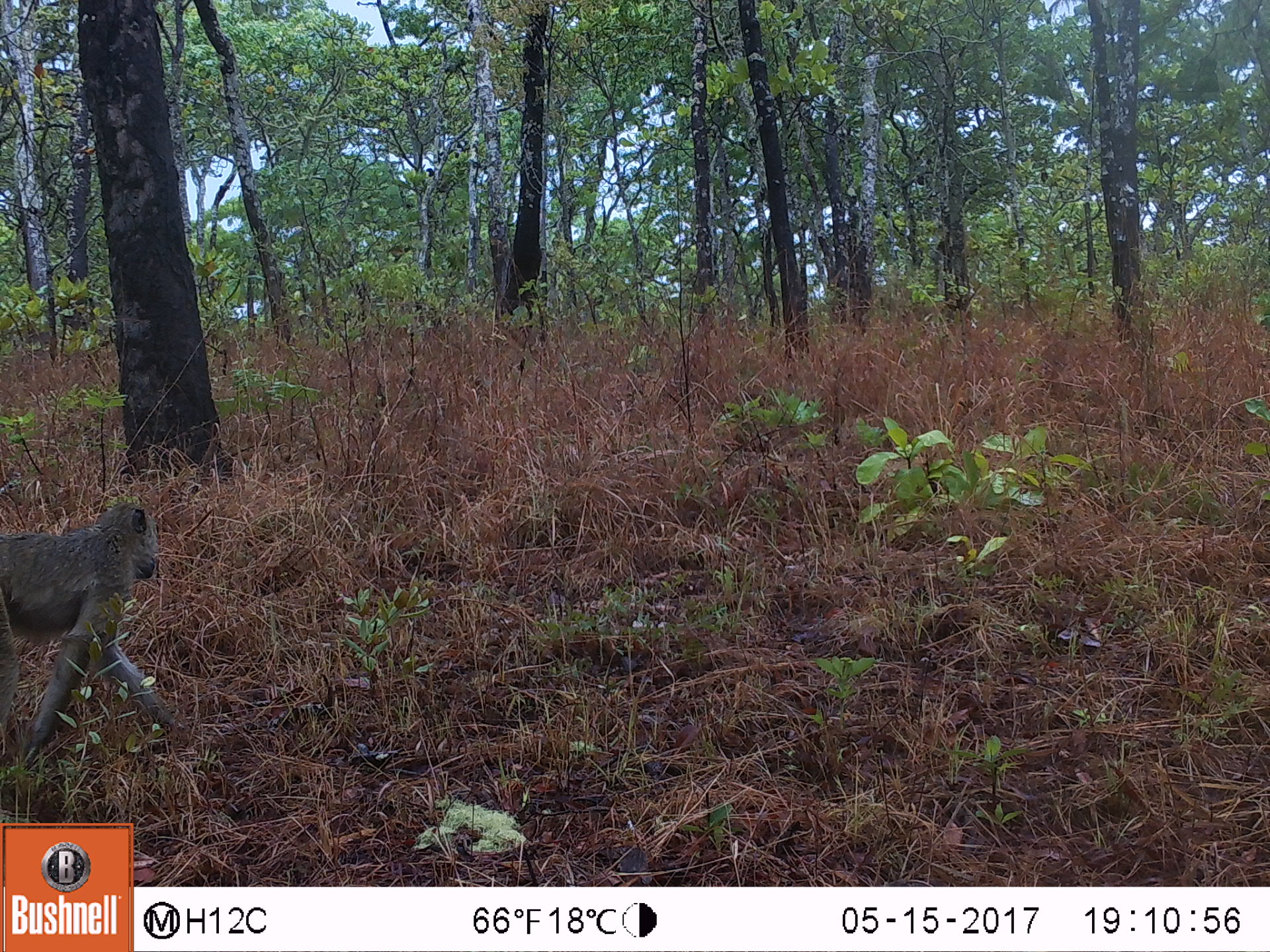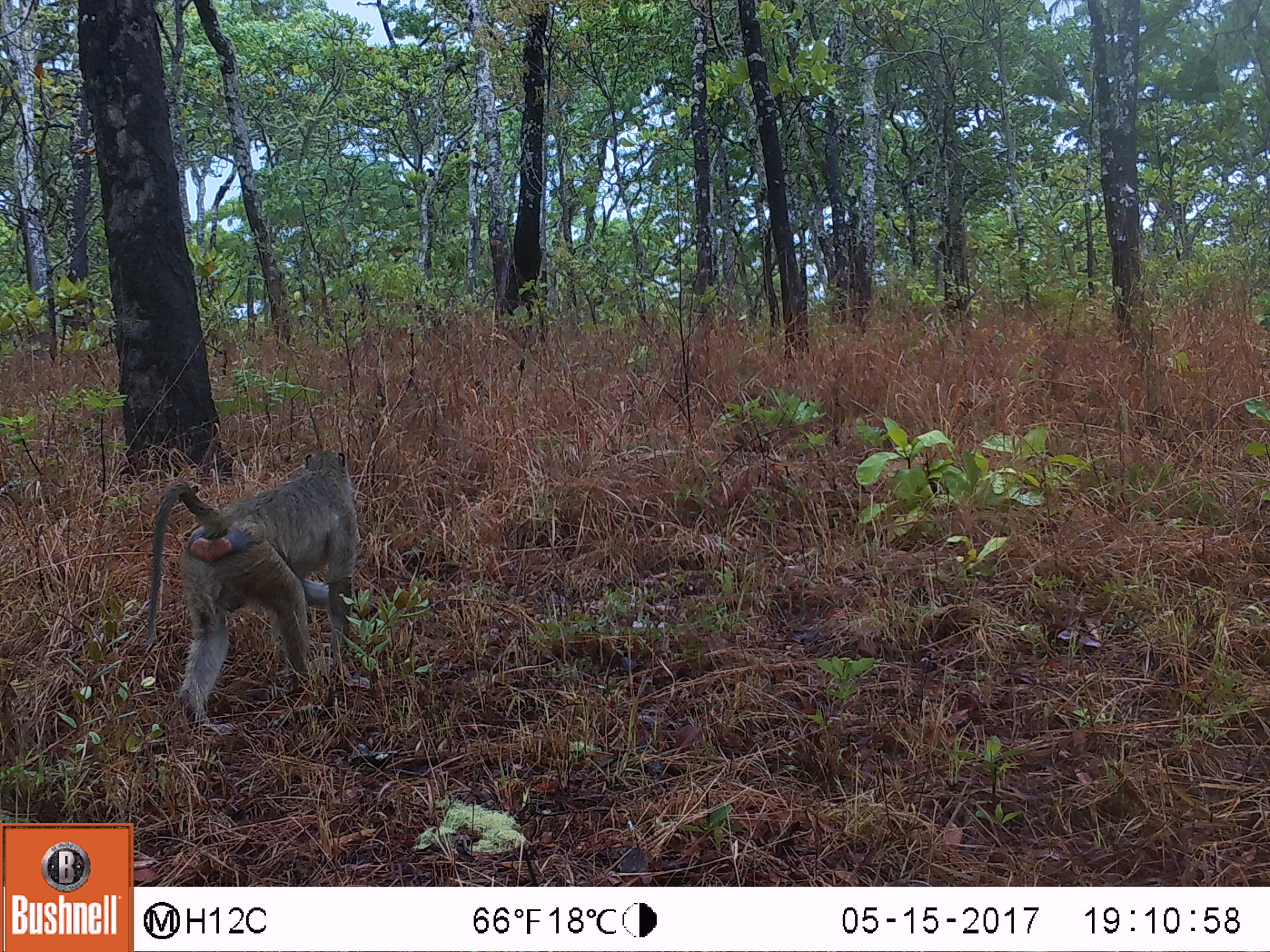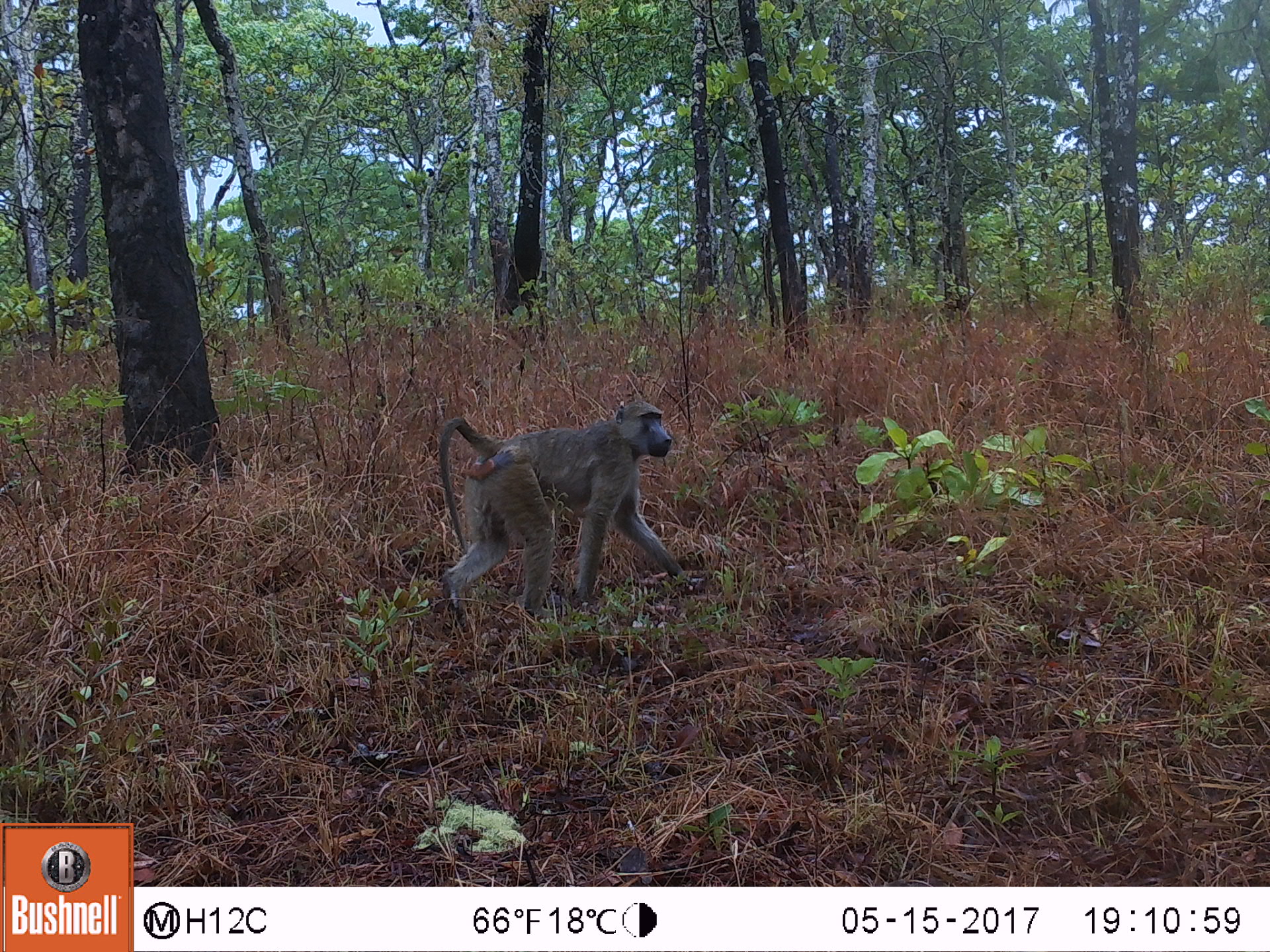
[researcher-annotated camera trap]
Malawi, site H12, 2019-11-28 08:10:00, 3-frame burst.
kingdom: Animalia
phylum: Chordata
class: Mammalia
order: Primates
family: Cercopithecidae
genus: Papio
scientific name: Papio cynocephalus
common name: yellow baboon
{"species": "yellow baboon (Papio cynocephalus)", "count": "1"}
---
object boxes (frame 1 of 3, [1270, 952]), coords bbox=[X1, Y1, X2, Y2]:
yellow baboon: bbox=[2, 500, 175, 774]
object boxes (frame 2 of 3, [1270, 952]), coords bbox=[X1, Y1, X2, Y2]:
yellow baboon: bbox=[130, 442, 359, 742]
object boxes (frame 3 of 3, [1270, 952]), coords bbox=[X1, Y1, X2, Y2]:
yellow baboon: bbox=[423, 400, 685, 624]